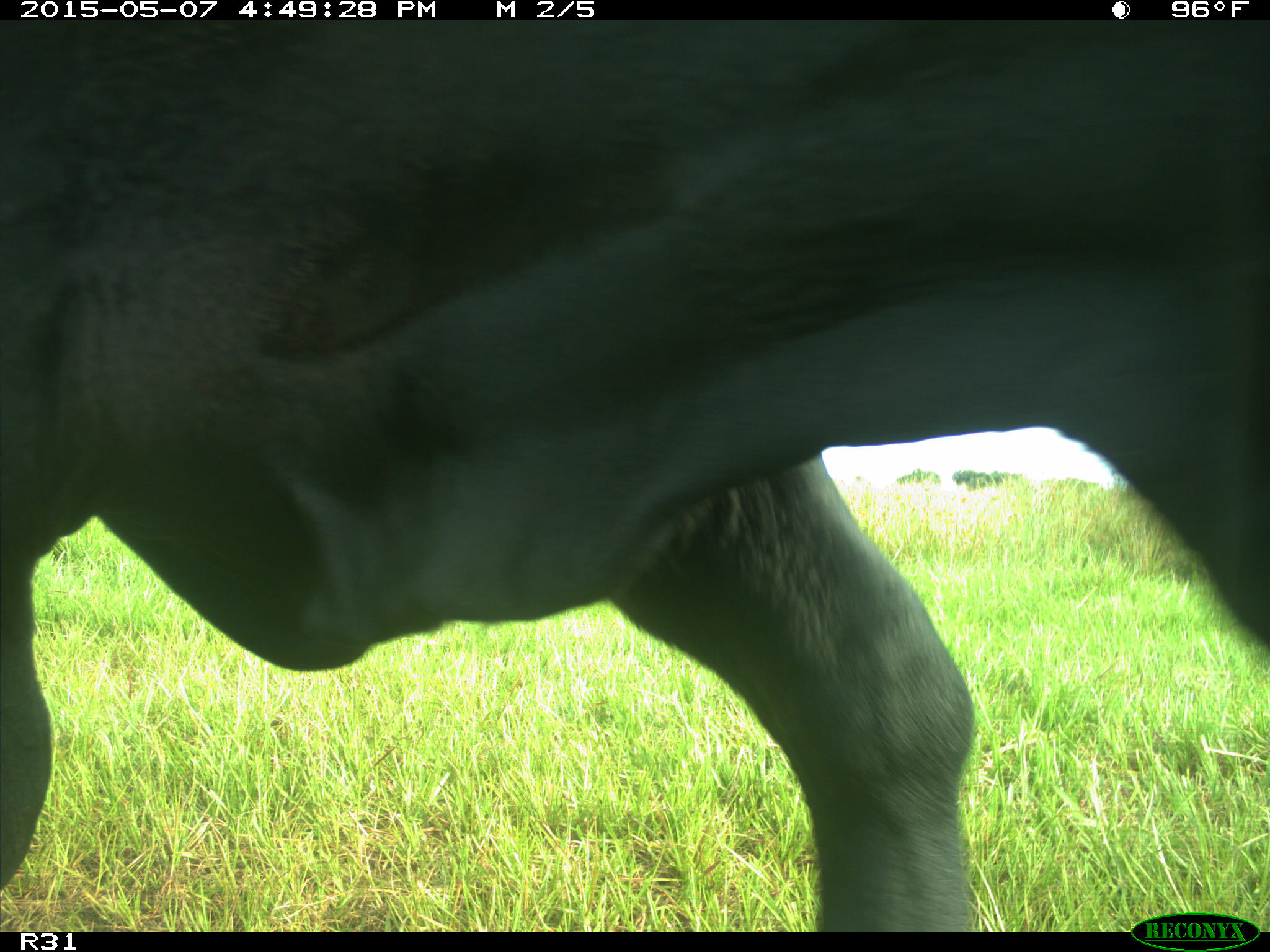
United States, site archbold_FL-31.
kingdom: Animalia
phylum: Chordata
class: Mammalia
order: Artiodactyla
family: Bovidae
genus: Bos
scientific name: Bos taurus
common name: domestic cow